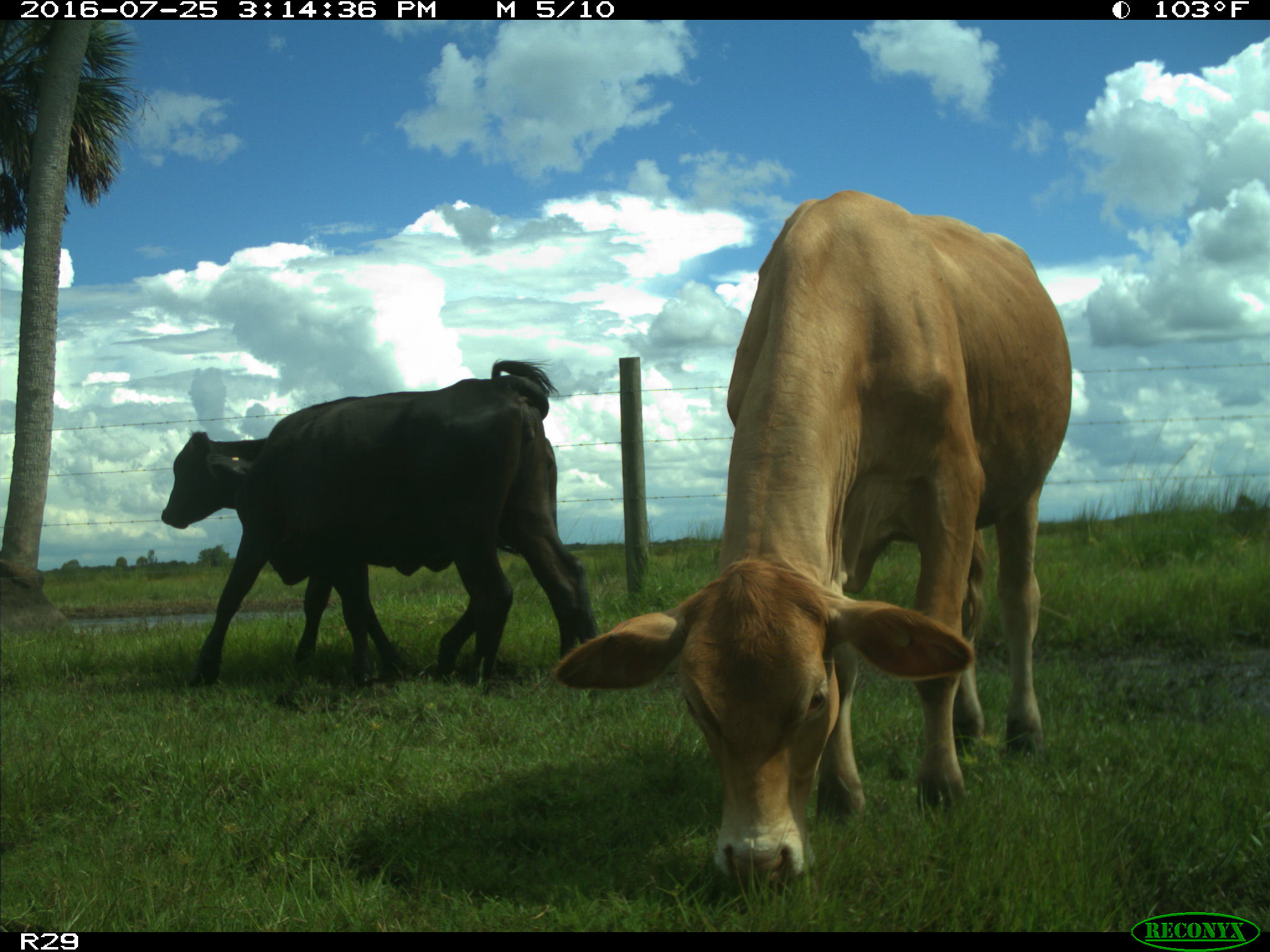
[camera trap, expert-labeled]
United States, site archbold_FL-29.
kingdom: Animalia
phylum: Chordata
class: Mammalia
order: Artiodactyla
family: Bovidae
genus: Bos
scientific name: Bos taurus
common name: domestic cow